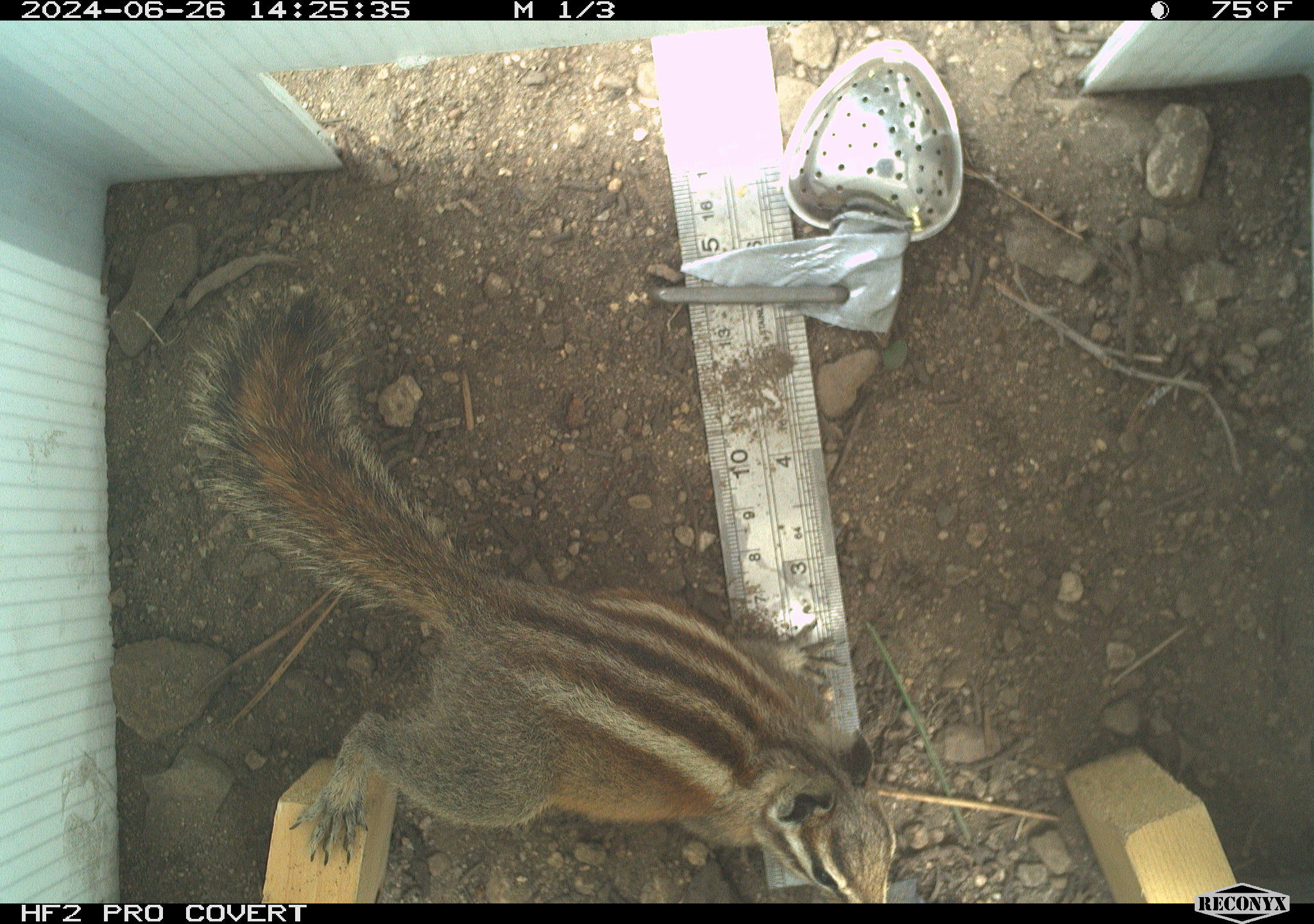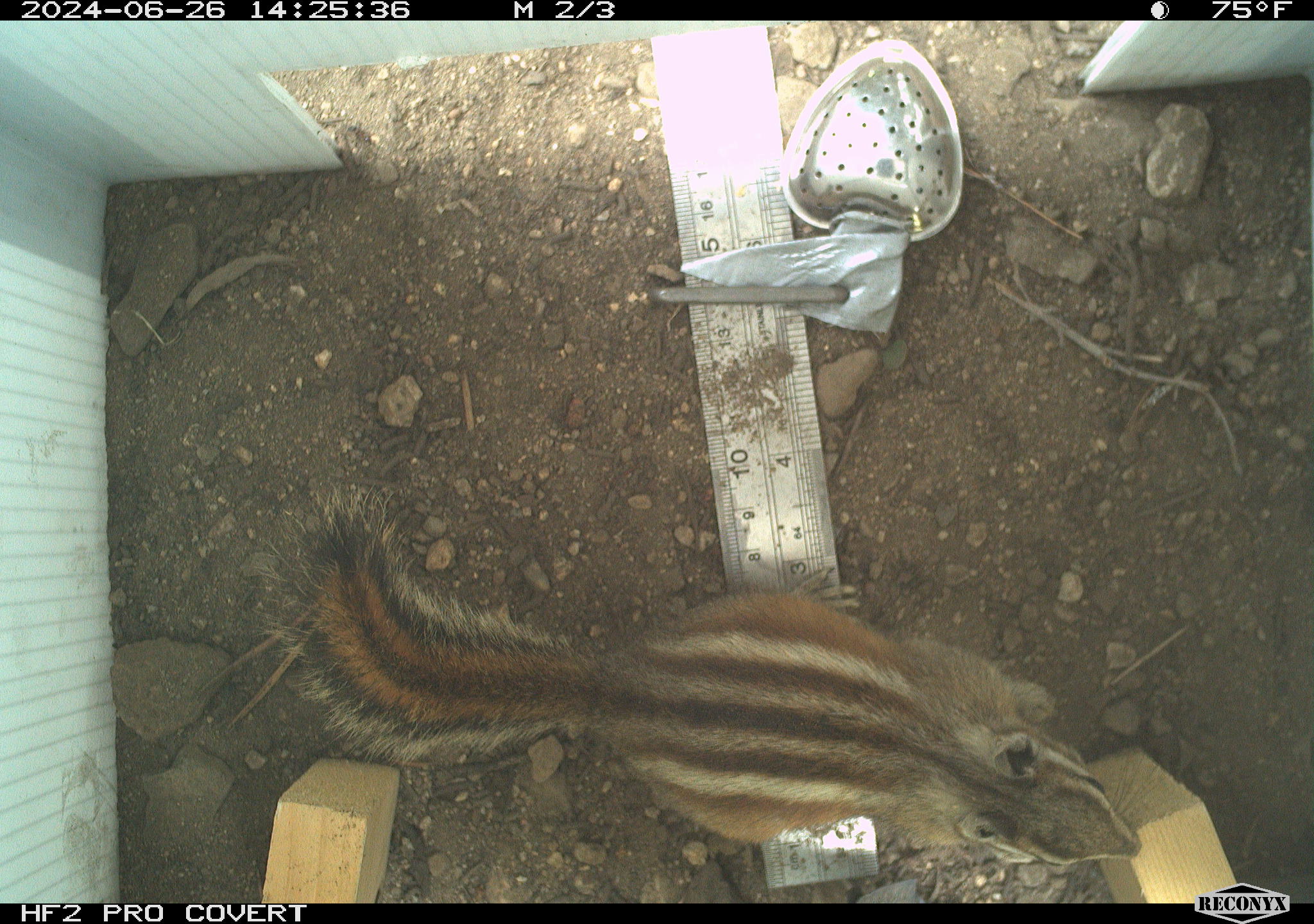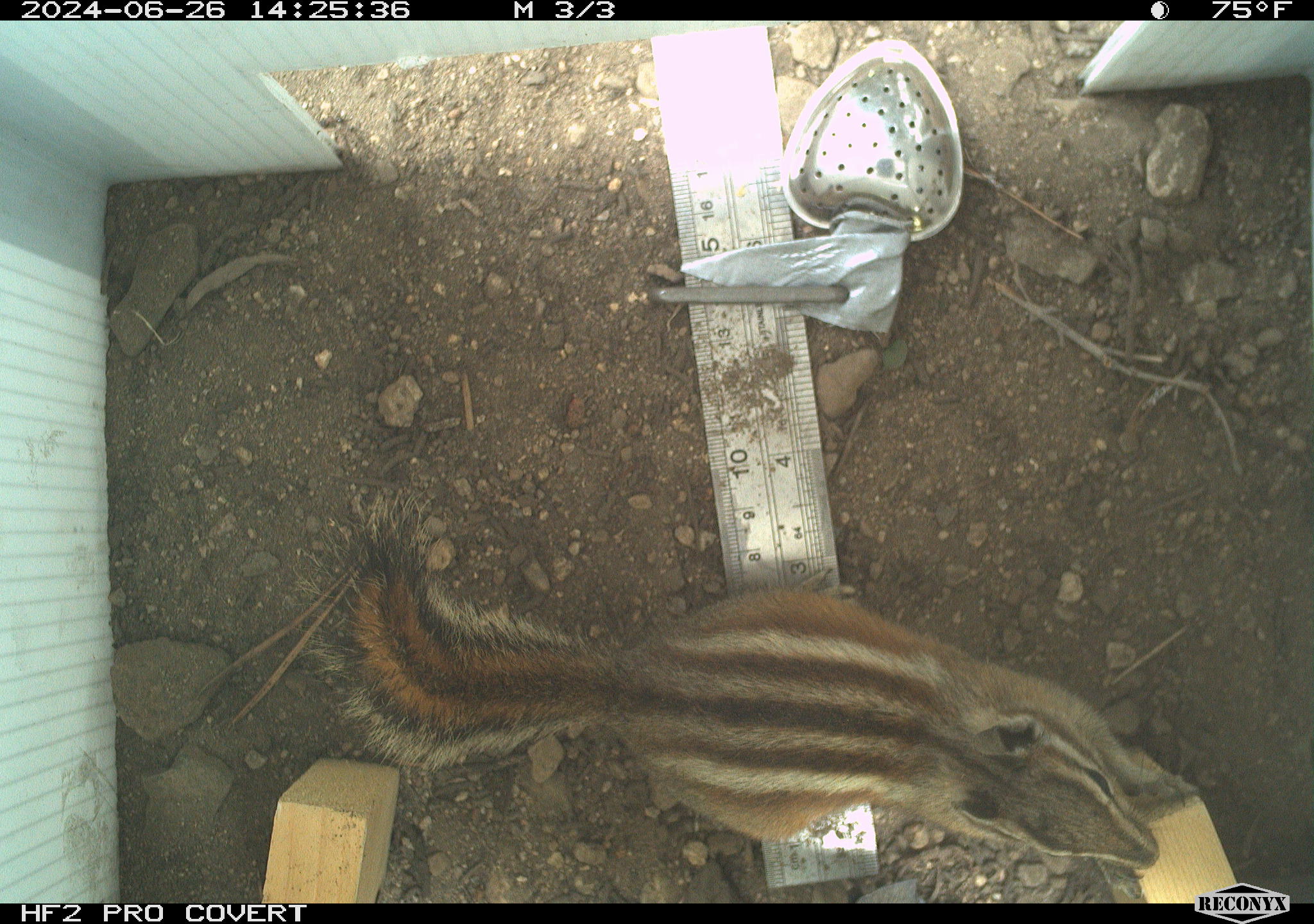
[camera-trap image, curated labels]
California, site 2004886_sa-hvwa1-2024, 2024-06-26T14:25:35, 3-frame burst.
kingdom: Animalia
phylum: Chordata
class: Mammalia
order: Rodentia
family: Sciuridae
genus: Neotamias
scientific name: Neotamias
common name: western chipmunks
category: neotamias species